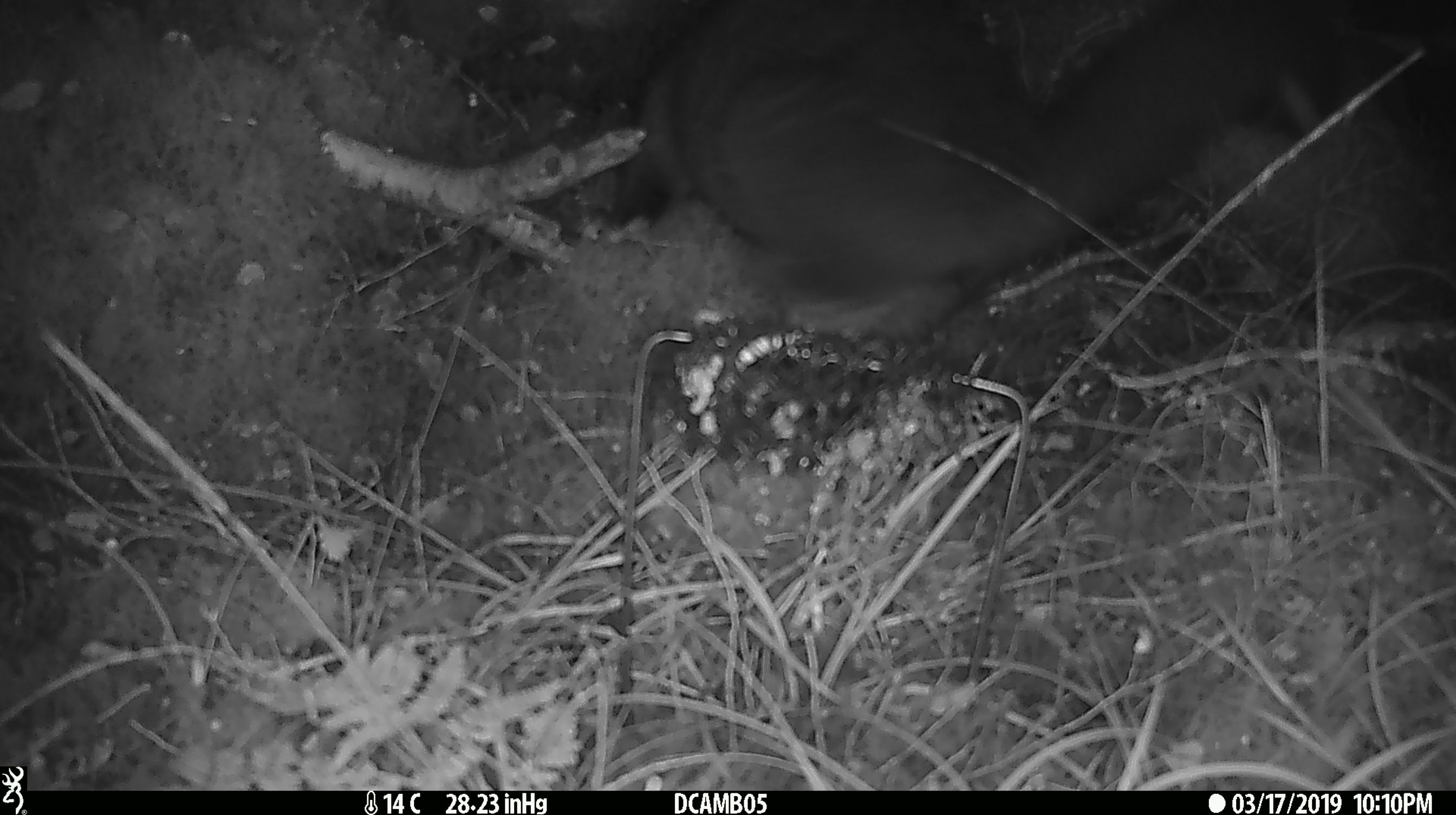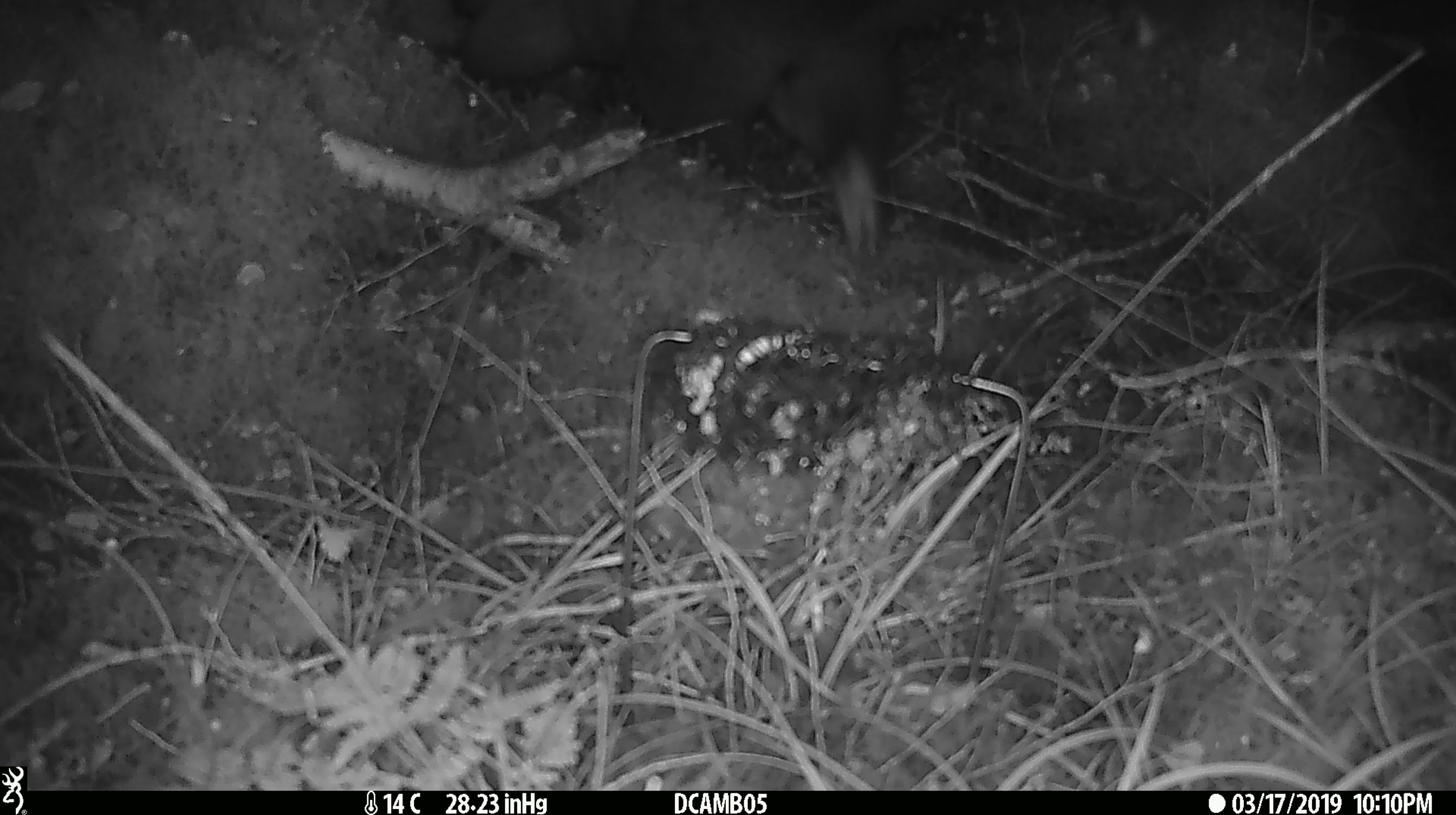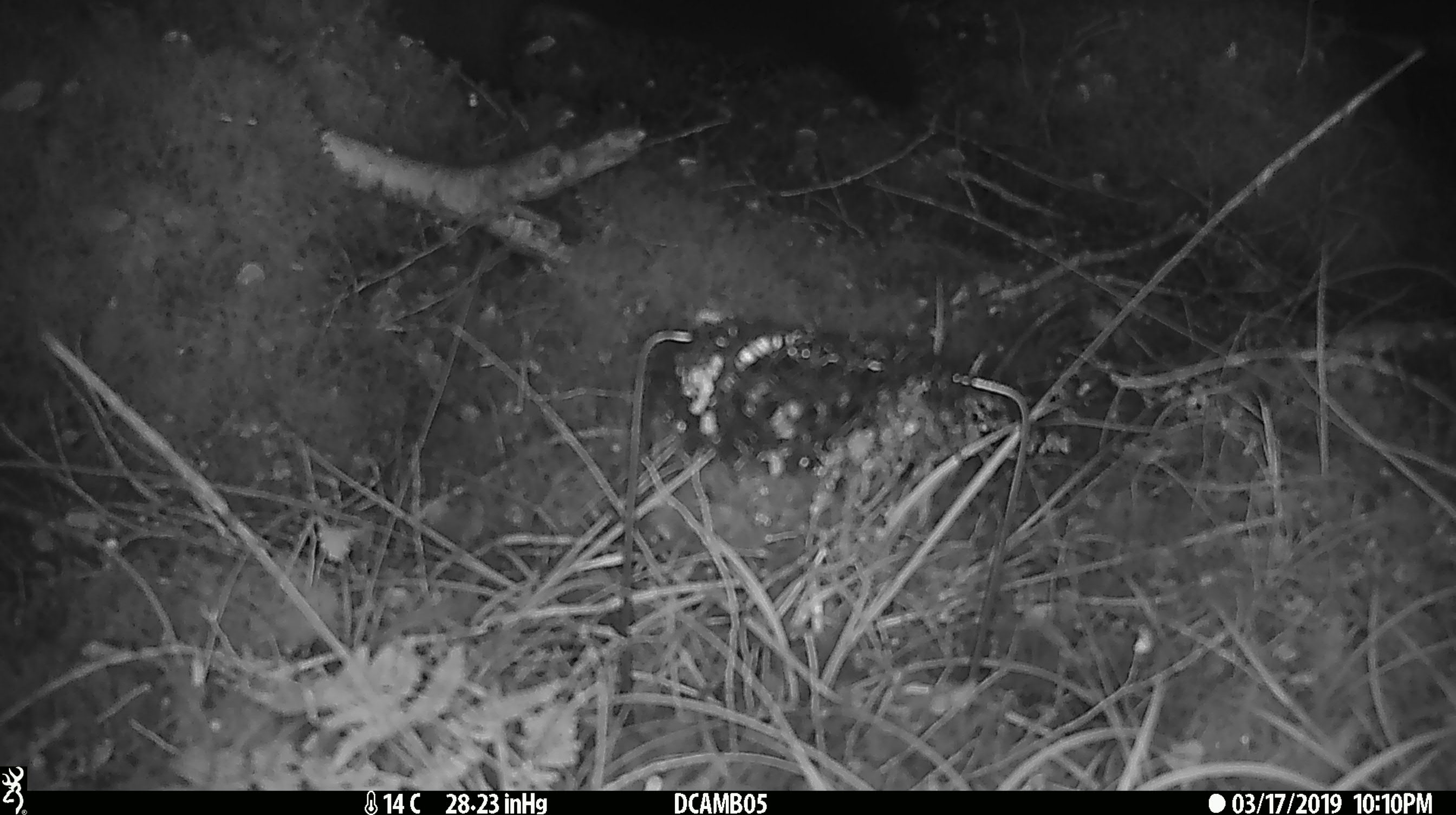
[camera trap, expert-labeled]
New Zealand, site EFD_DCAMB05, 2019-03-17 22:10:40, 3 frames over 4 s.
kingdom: Animalia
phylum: Chordata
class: Mammalia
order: Diprotodontia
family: Phalangeridae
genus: Trichosurus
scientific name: Trichosurus vulpecula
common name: common brushtail possum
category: possum